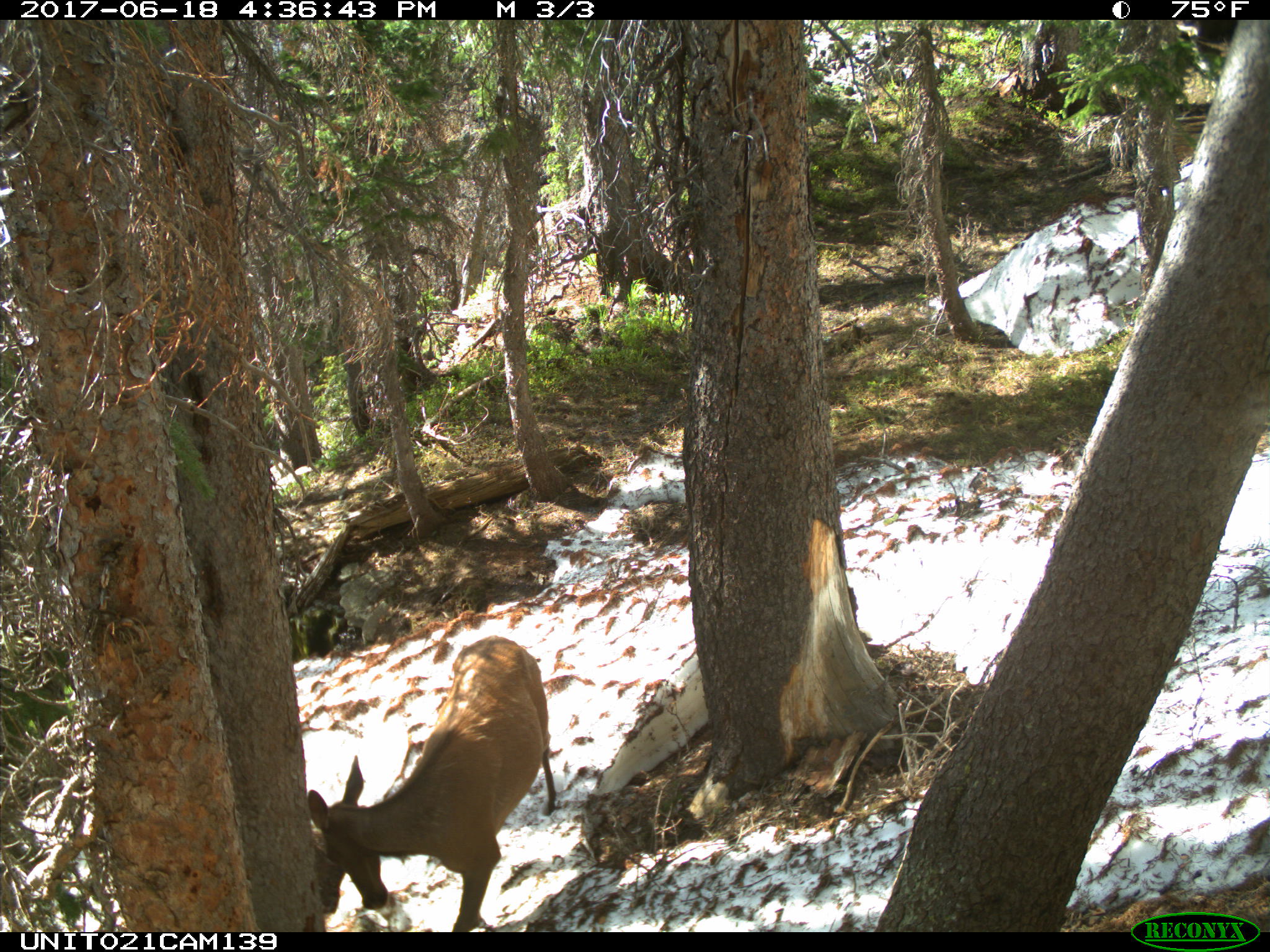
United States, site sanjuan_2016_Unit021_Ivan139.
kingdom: Animalia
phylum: Chordata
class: Mammalia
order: Artiodactyla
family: Cervidae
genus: Cervus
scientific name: Cervus elaphus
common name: red deer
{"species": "Cervus elaphus (red deer)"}